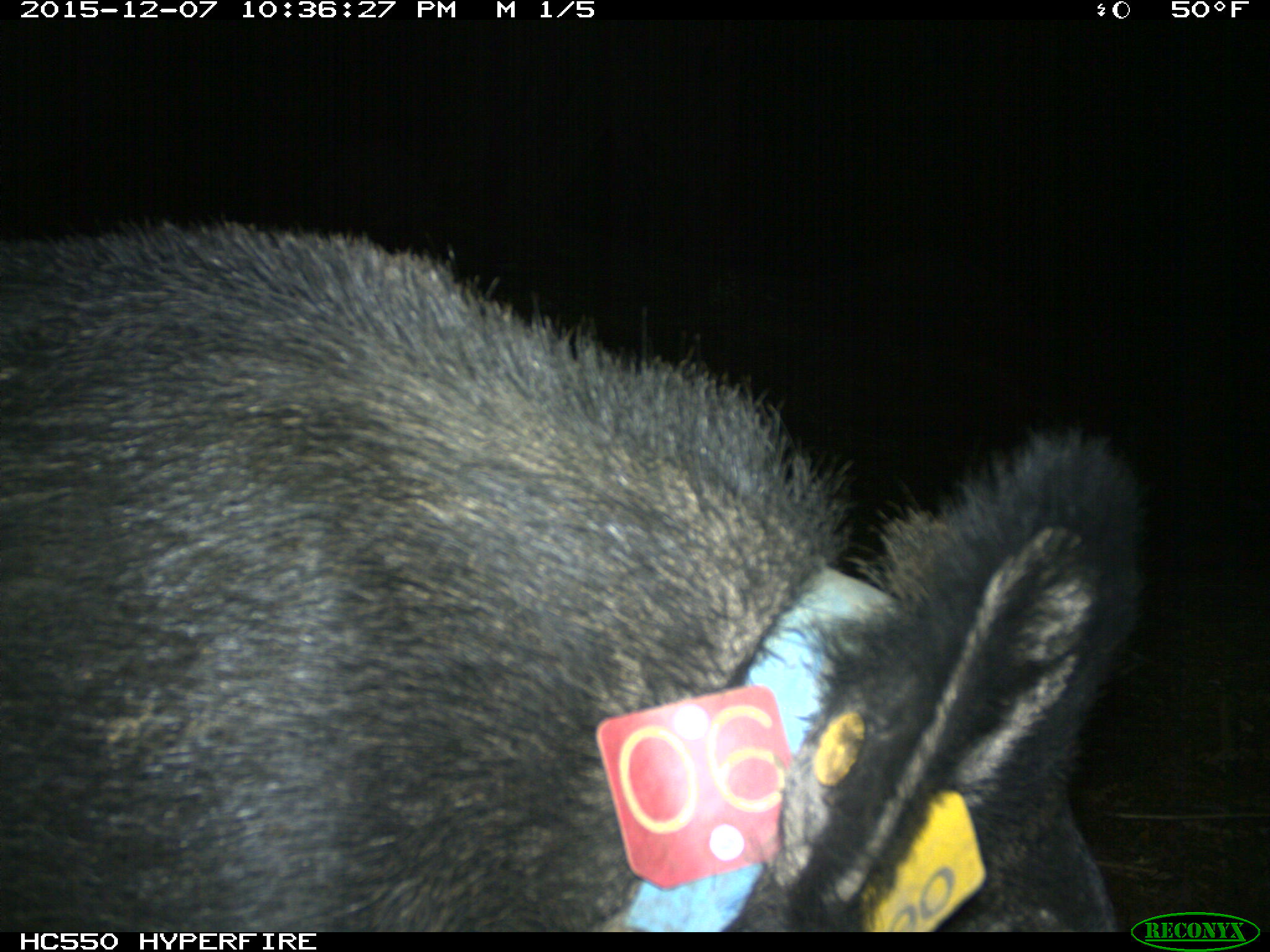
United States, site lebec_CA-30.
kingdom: Animalia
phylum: Chordata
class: Mammalia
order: Artiodactyla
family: Suidae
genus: Sus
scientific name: Sus scrofa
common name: wild boar